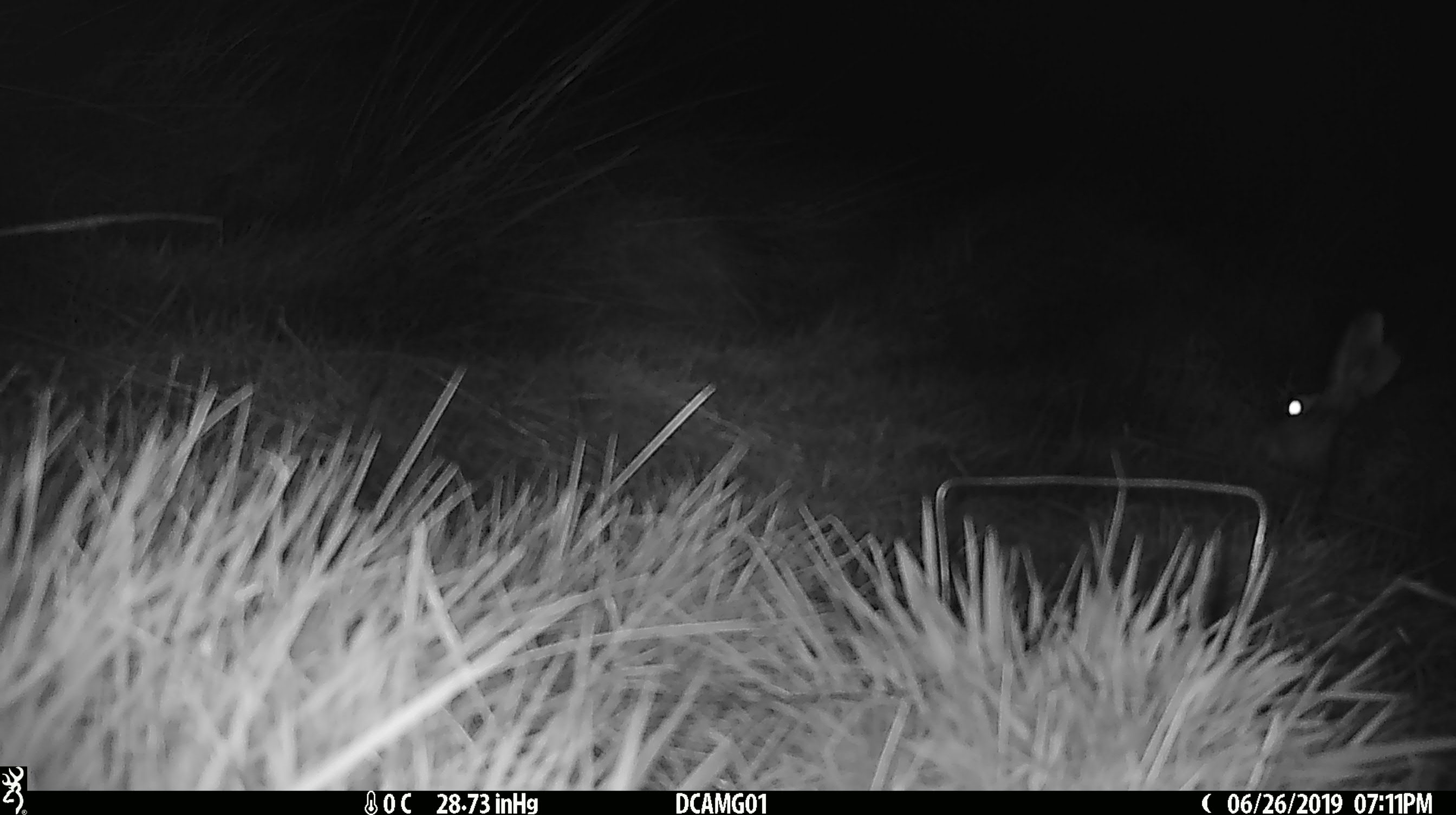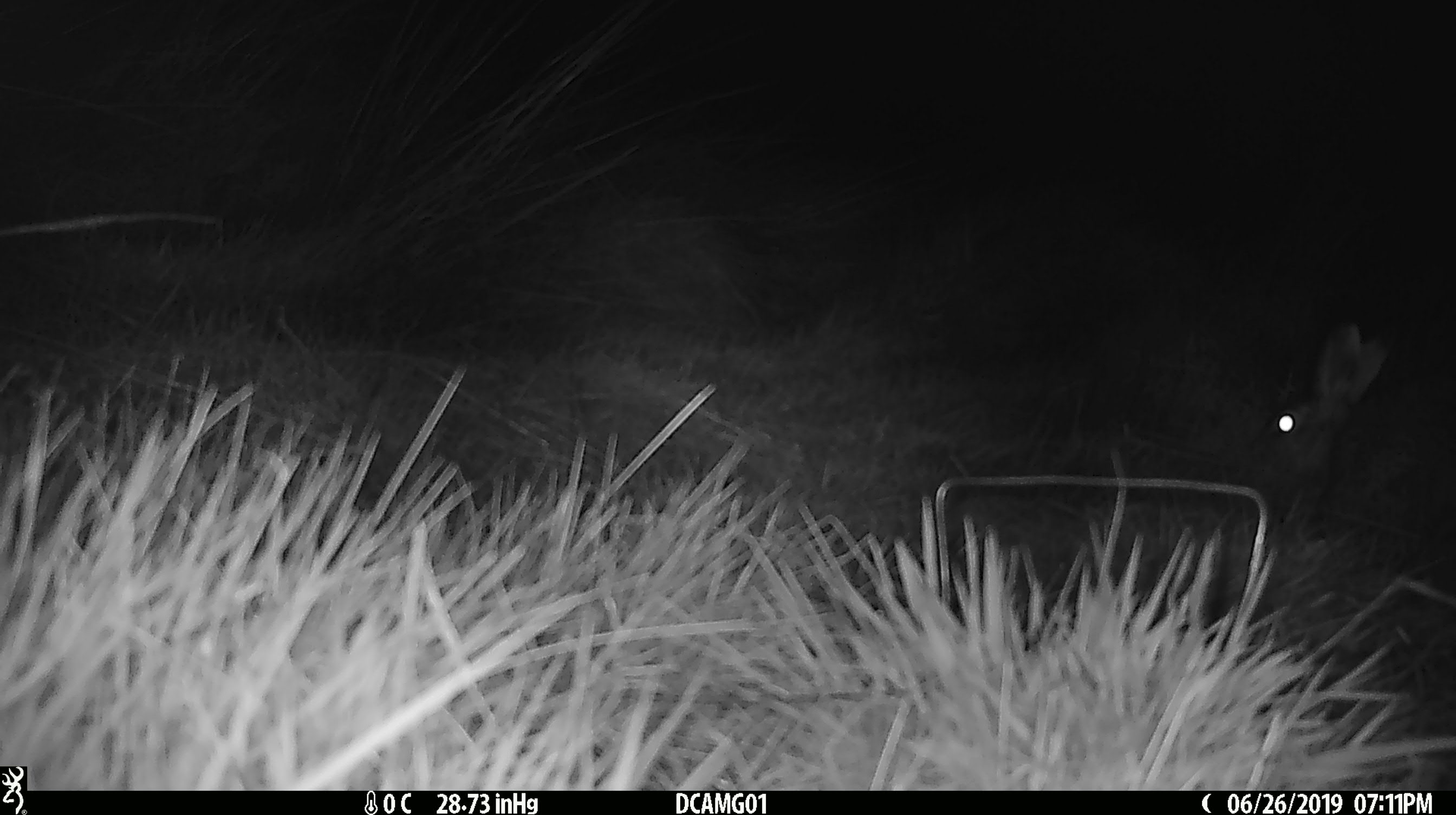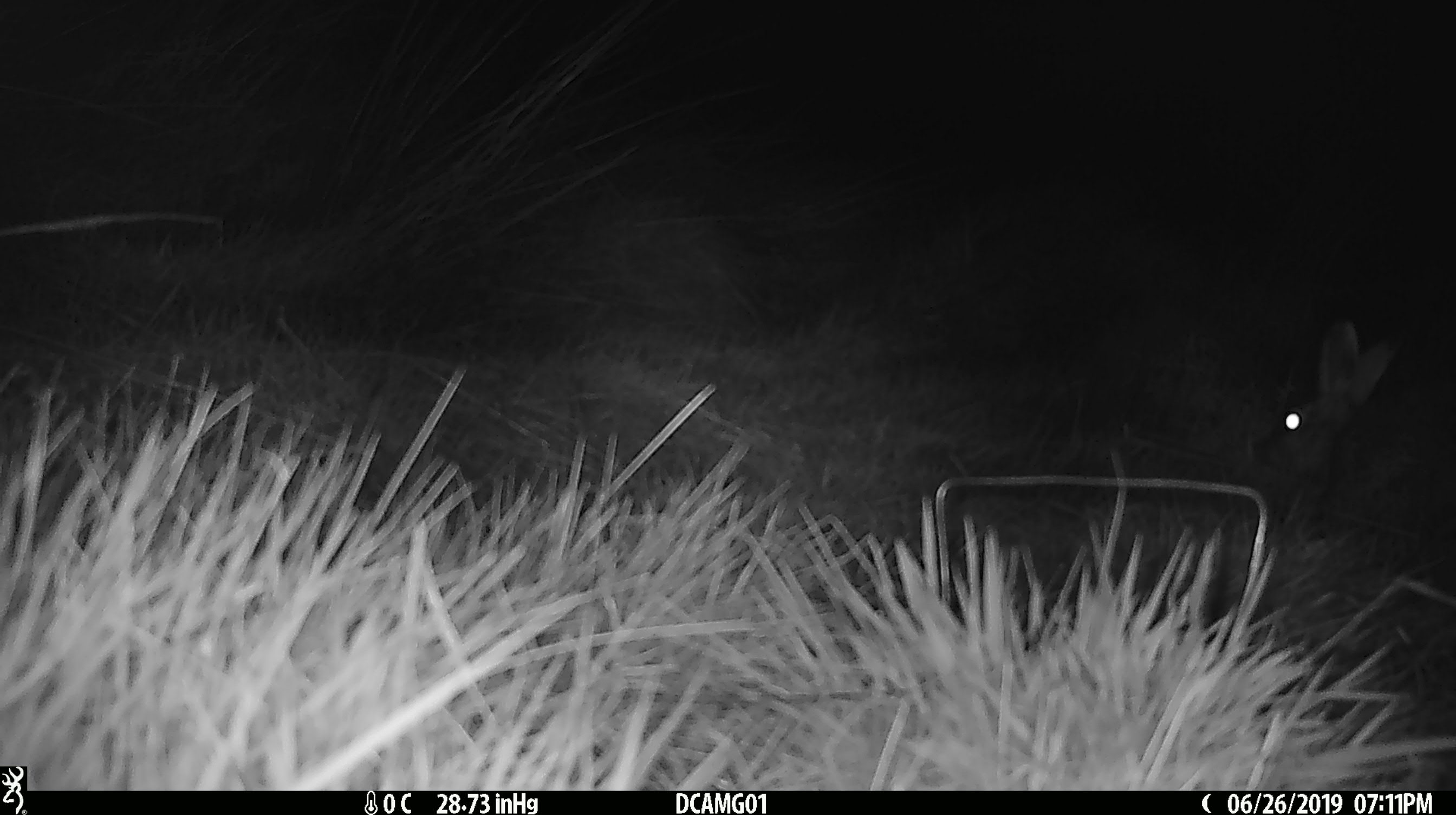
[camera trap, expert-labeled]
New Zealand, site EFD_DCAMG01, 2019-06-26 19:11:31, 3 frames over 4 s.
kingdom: Animalia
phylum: Chordata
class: Mammalia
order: Lagomorpha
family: Leporidae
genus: Lepus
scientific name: Lepus europaeus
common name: brown hare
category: hare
Hare (brown hare) (Lepus europaeus).